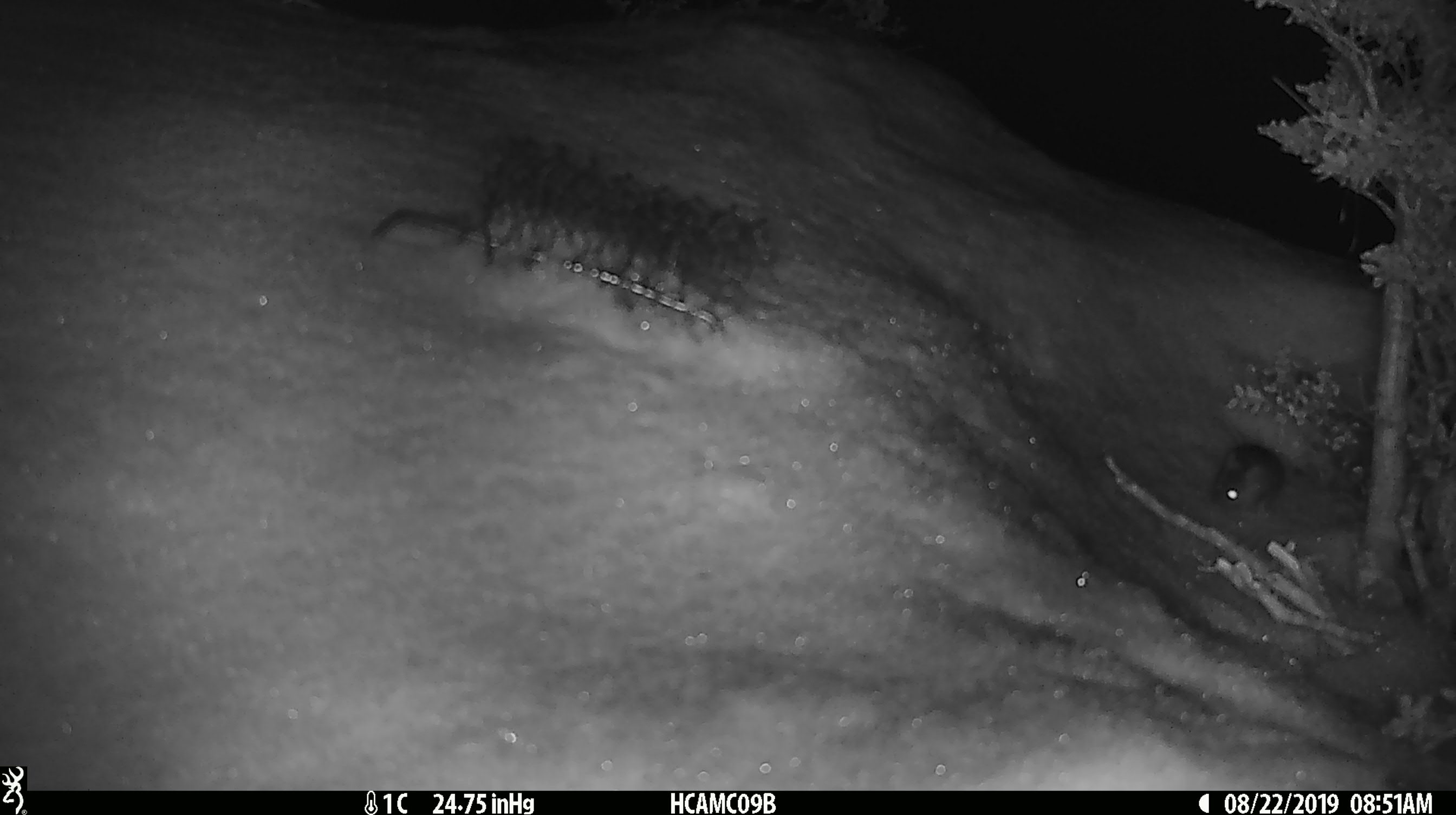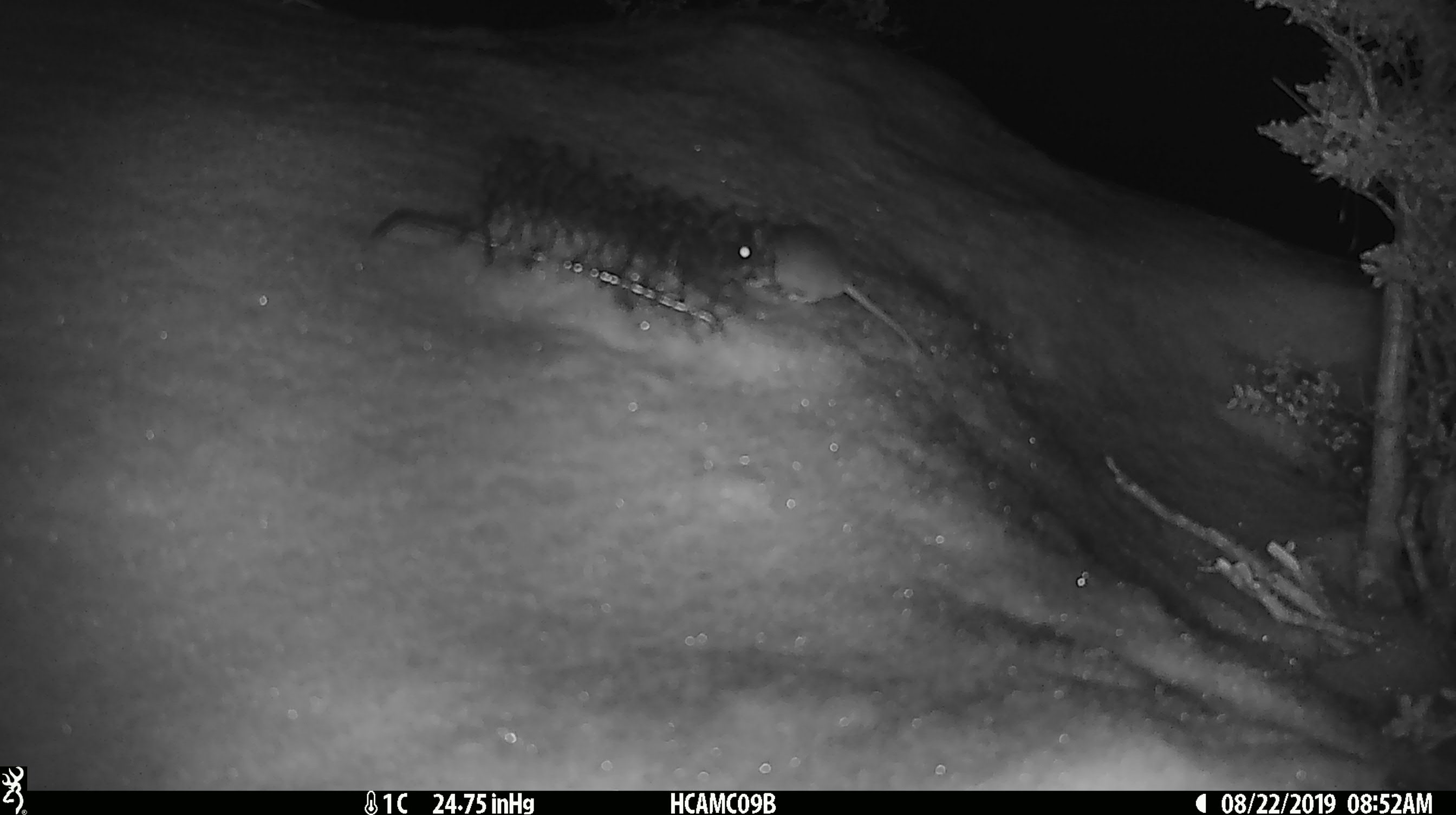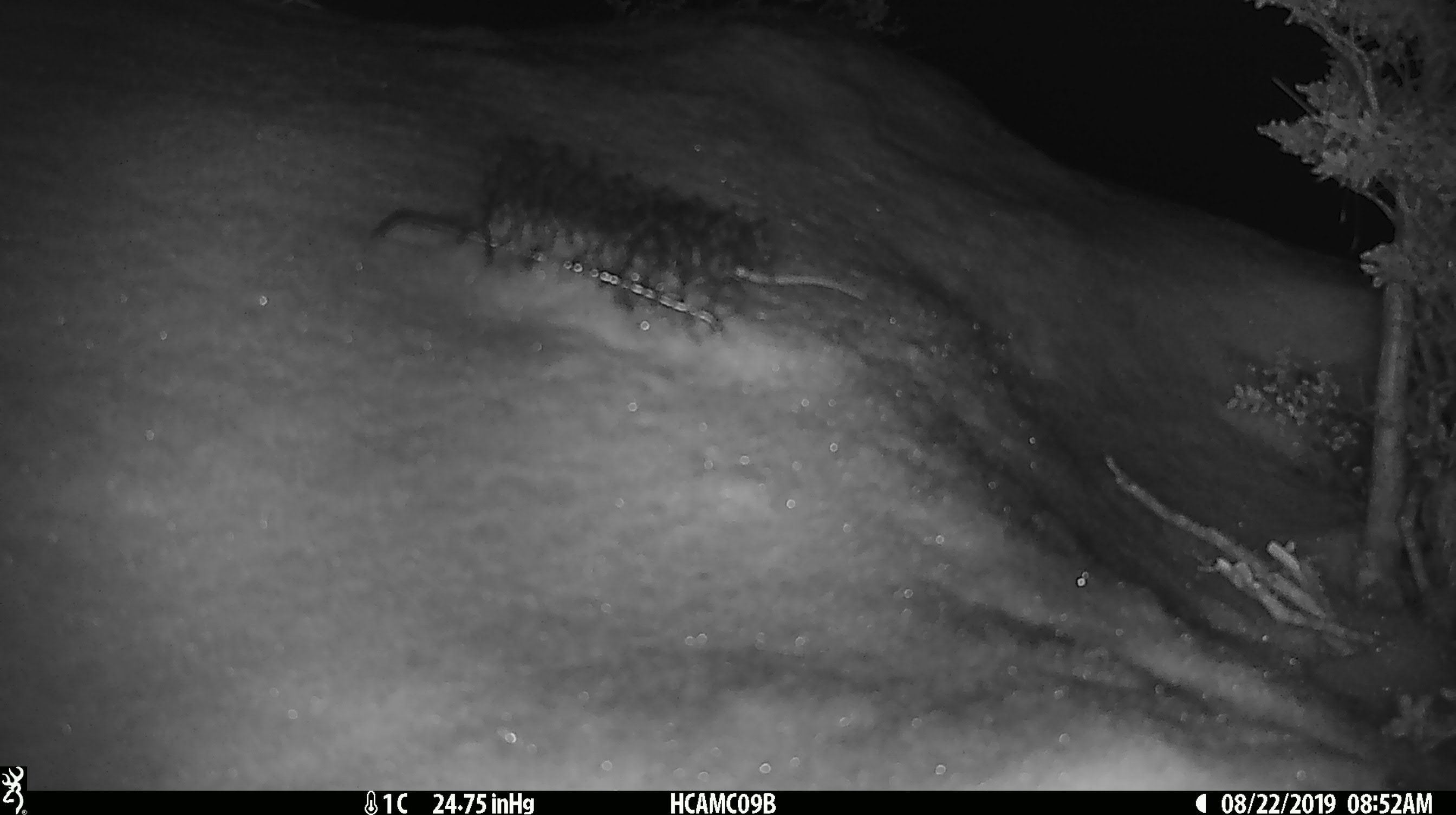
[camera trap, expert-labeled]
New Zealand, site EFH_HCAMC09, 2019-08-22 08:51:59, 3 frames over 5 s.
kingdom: Animalia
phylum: Chordata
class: Mammalia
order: Rodentia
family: Muridae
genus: Mus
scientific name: Mus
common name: mouse